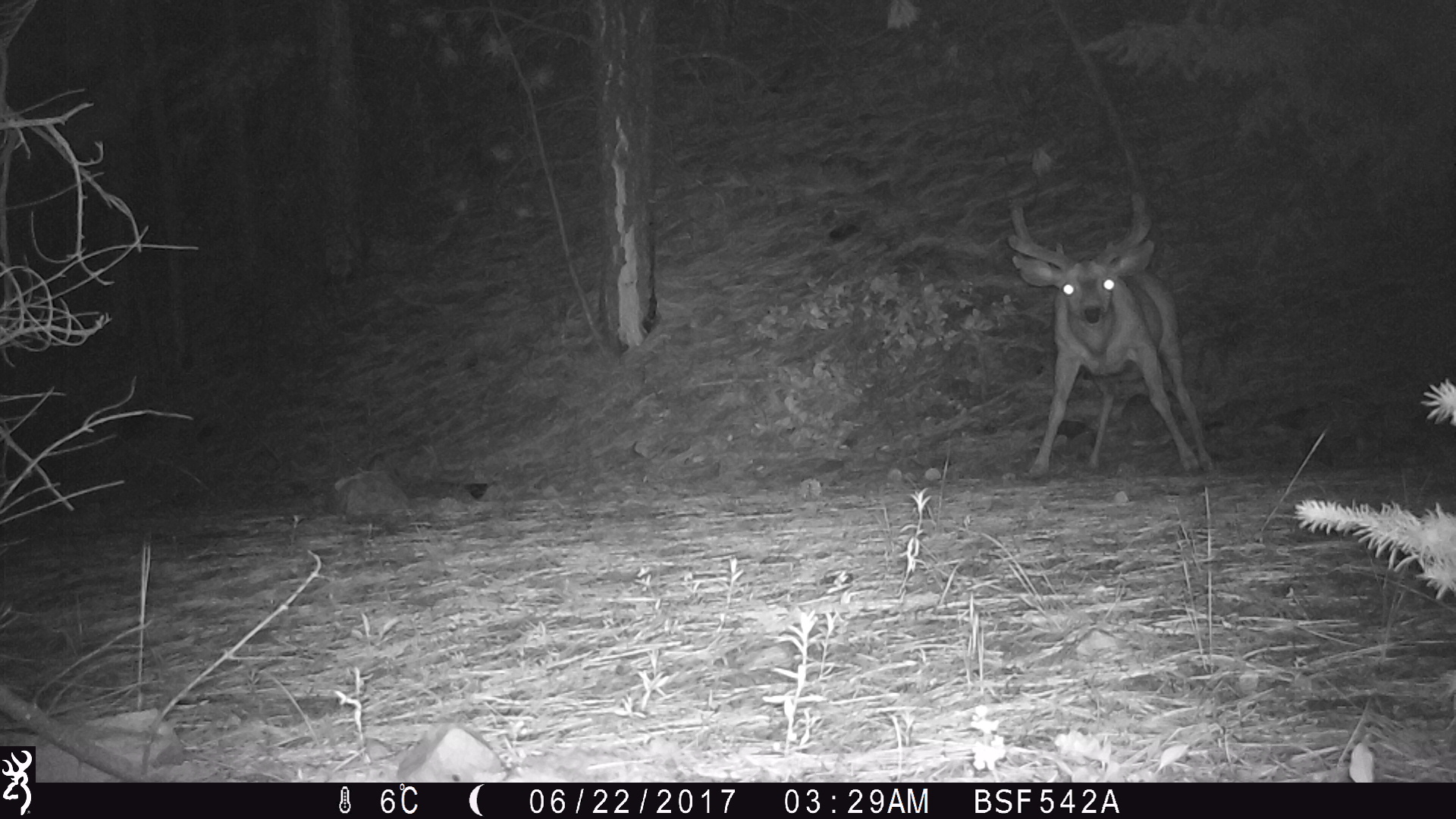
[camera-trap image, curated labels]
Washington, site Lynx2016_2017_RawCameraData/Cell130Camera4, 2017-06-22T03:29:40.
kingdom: Animalia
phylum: Chordata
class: Mammalia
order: Artiodactyla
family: Cervidae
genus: Odocoileus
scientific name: Odocoileus hemionus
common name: mule deer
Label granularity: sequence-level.